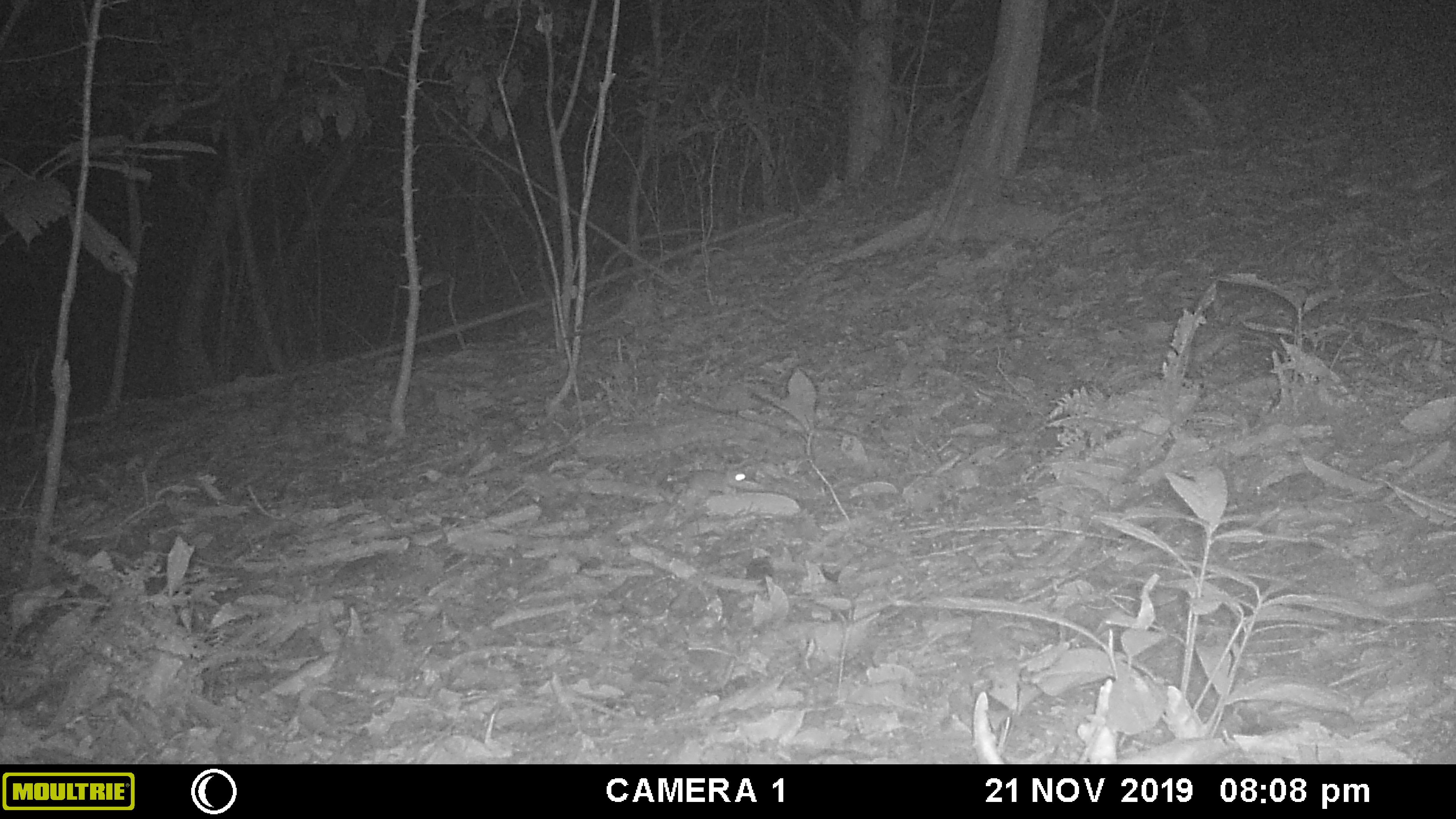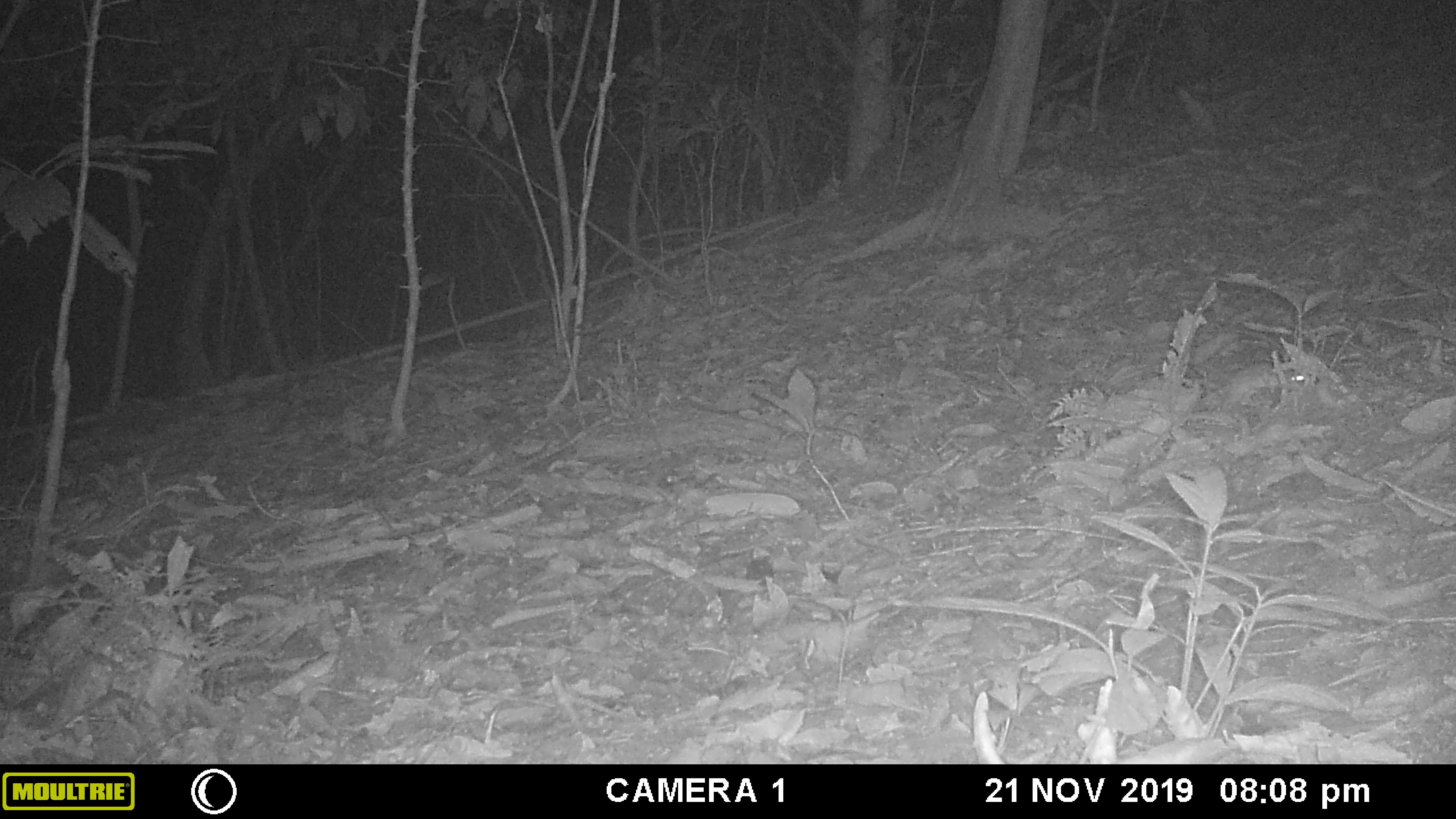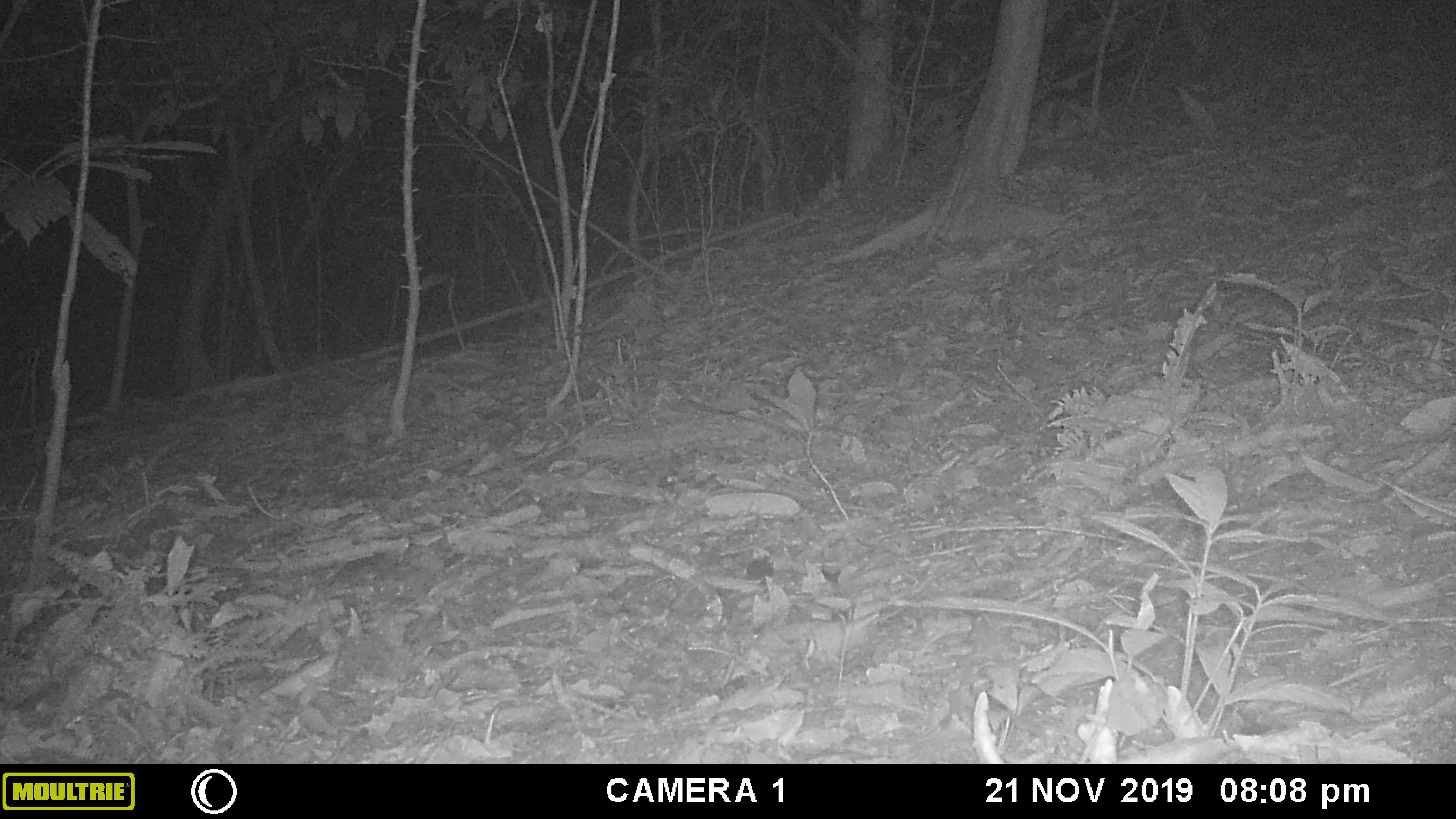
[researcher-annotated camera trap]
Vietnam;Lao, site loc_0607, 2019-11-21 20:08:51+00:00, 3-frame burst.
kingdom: Animalia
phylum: Chordata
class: Mammalia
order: Rodentia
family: Muridae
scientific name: Muridae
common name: old-world mice and rats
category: unidentified murid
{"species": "unidentified murid (old-world mice and rats) (Muridae)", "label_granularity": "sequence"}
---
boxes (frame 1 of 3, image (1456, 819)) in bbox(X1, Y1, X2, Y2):
unidentified murid: bbox(667, 468, 757, 498)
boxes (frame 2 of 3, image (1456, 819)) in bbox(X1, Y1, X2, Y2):
unidentified murid: bbox(1204, 362, 1316, 414)